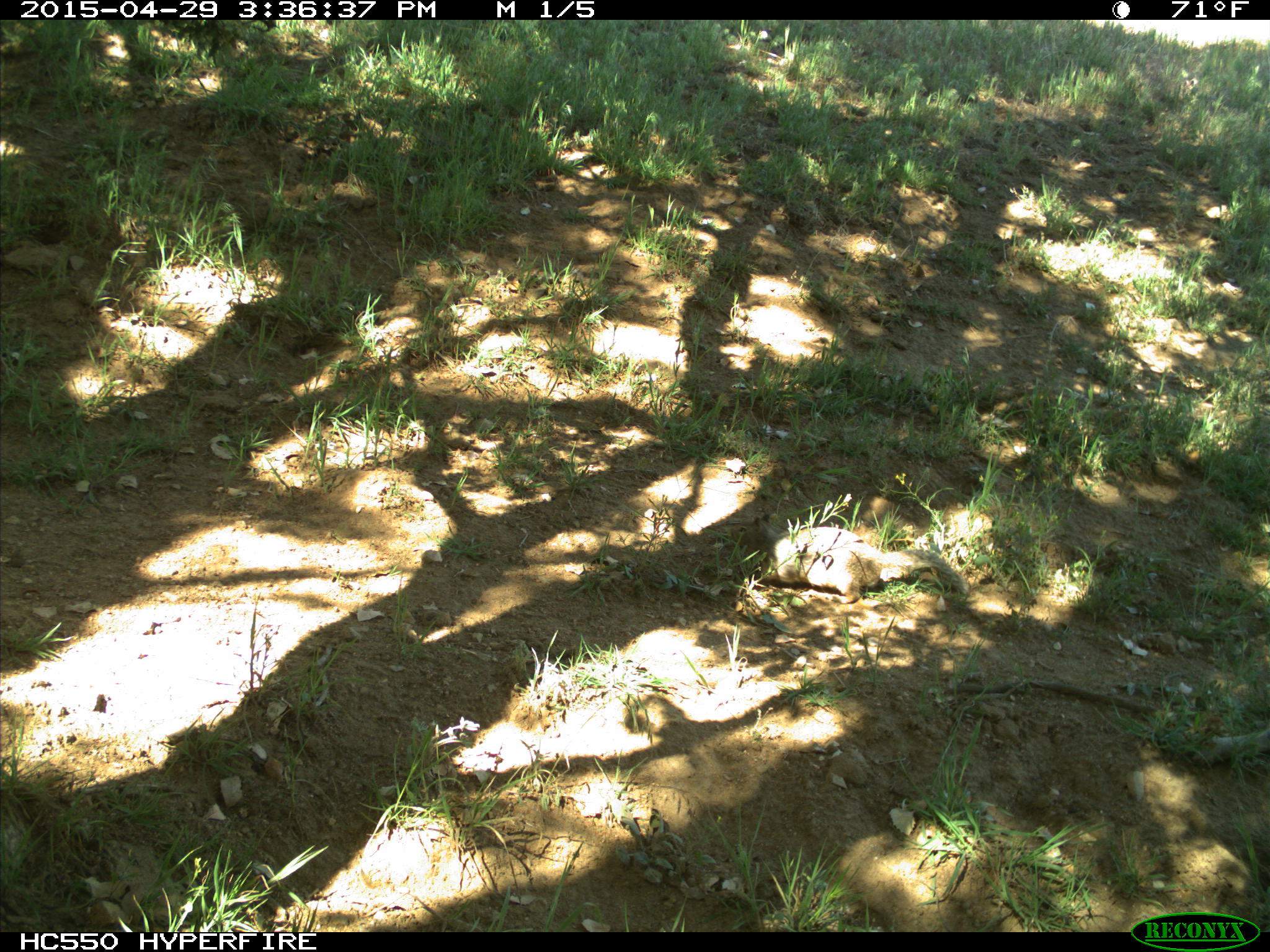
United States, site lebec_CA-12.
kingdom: Animalia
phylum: Chordata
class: Mammalia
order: Rodentia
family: Sciuridae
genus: Otospermophilus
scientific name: Otospermophilus beecheyi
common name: california ground squirrel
Otospermophilus beecheyi (california ground squirrel).